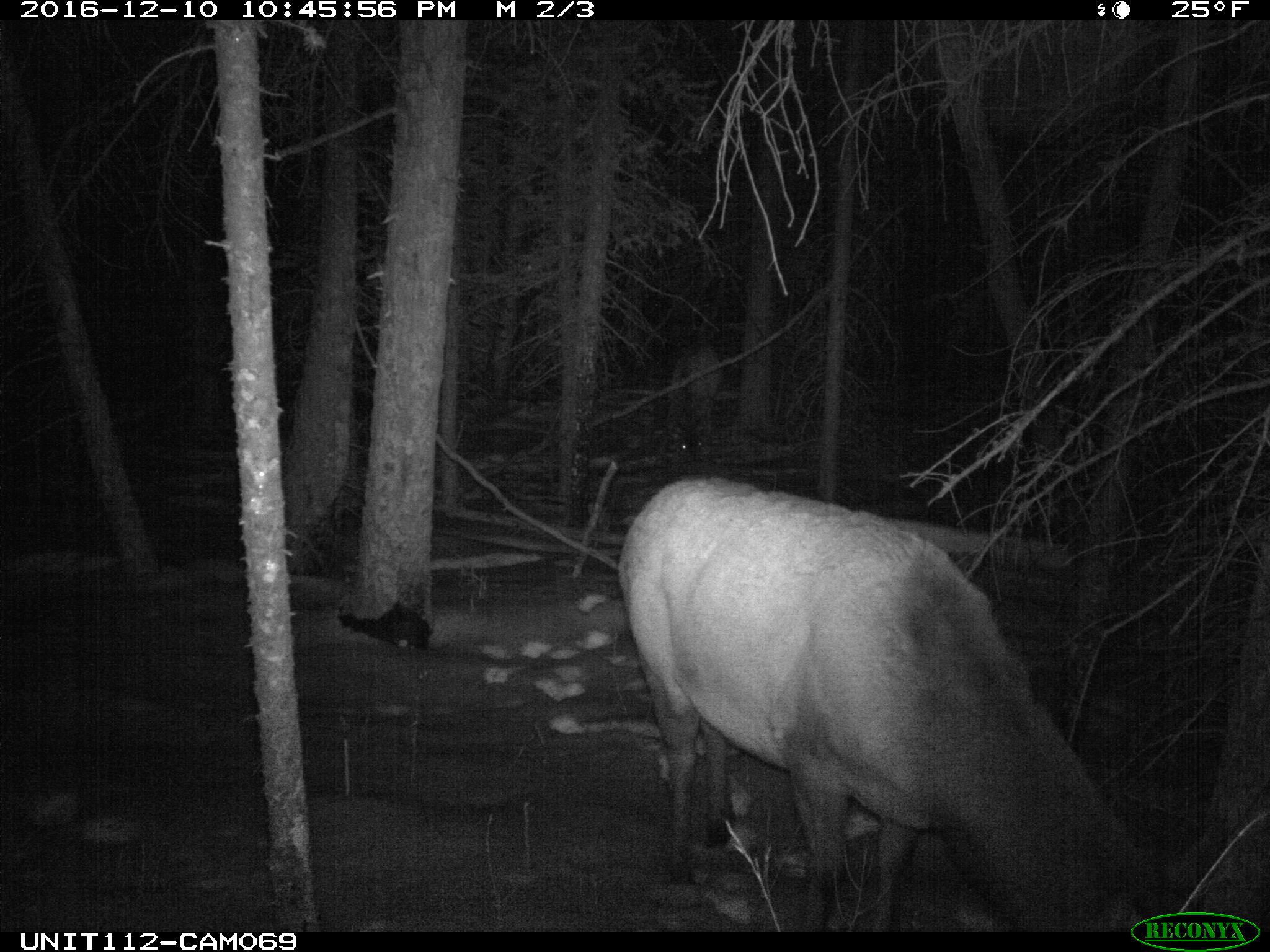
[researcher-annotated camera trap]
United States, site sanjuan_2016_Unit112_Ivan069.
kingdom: Animalia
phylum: Chordata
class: Mammalia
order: Artiodactyla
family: Cervidae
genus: Cervus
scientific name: Cervus elaphus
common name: red deer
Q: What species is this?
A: Cervus elaphus (red deer).